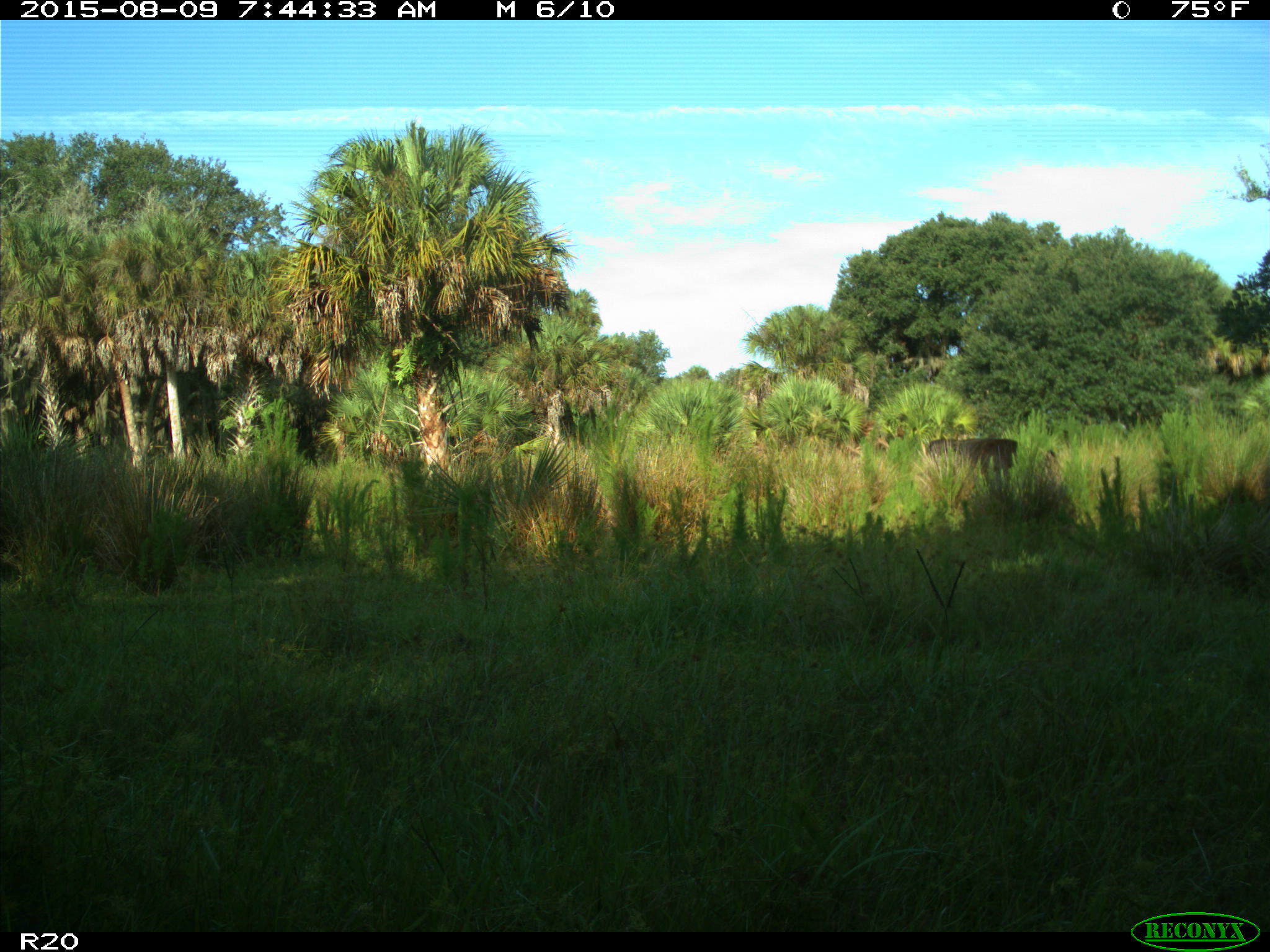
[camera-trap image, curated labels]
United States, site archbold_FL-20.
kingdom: Animalia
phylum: Chordata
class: Mammalia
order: Artiodactyla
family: Bovidae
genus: Bos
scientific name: Bos taurus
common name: domestic cow